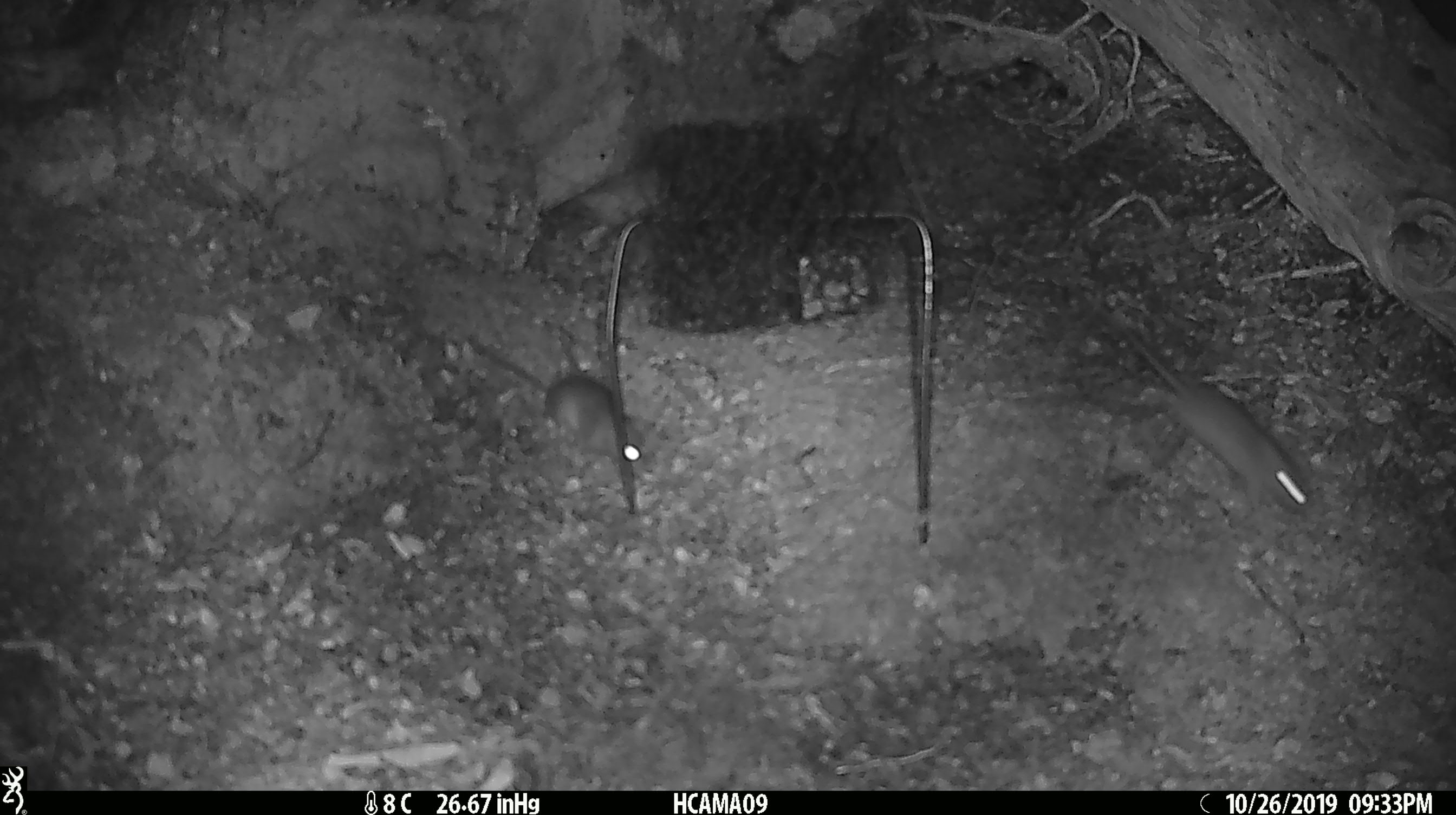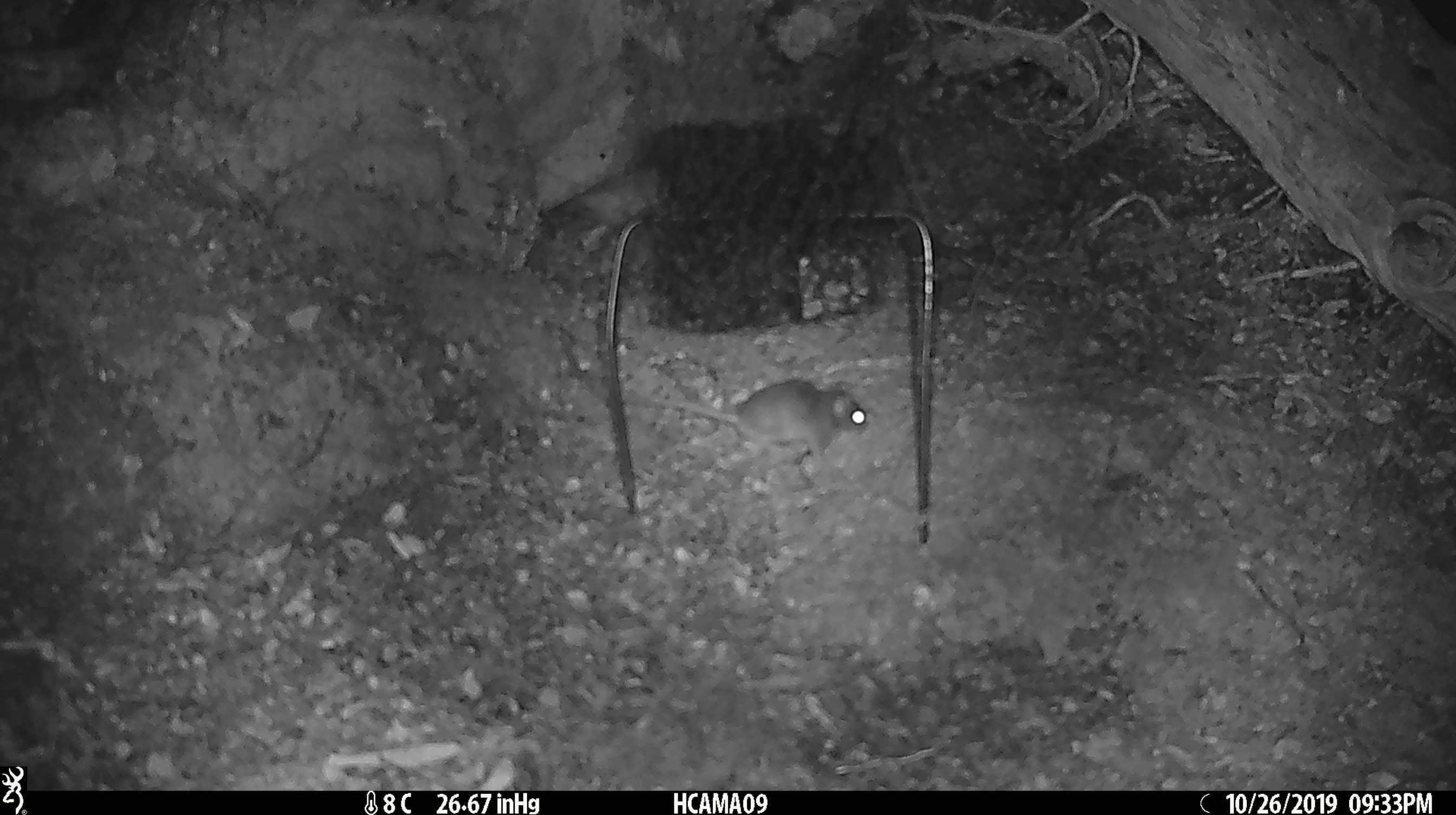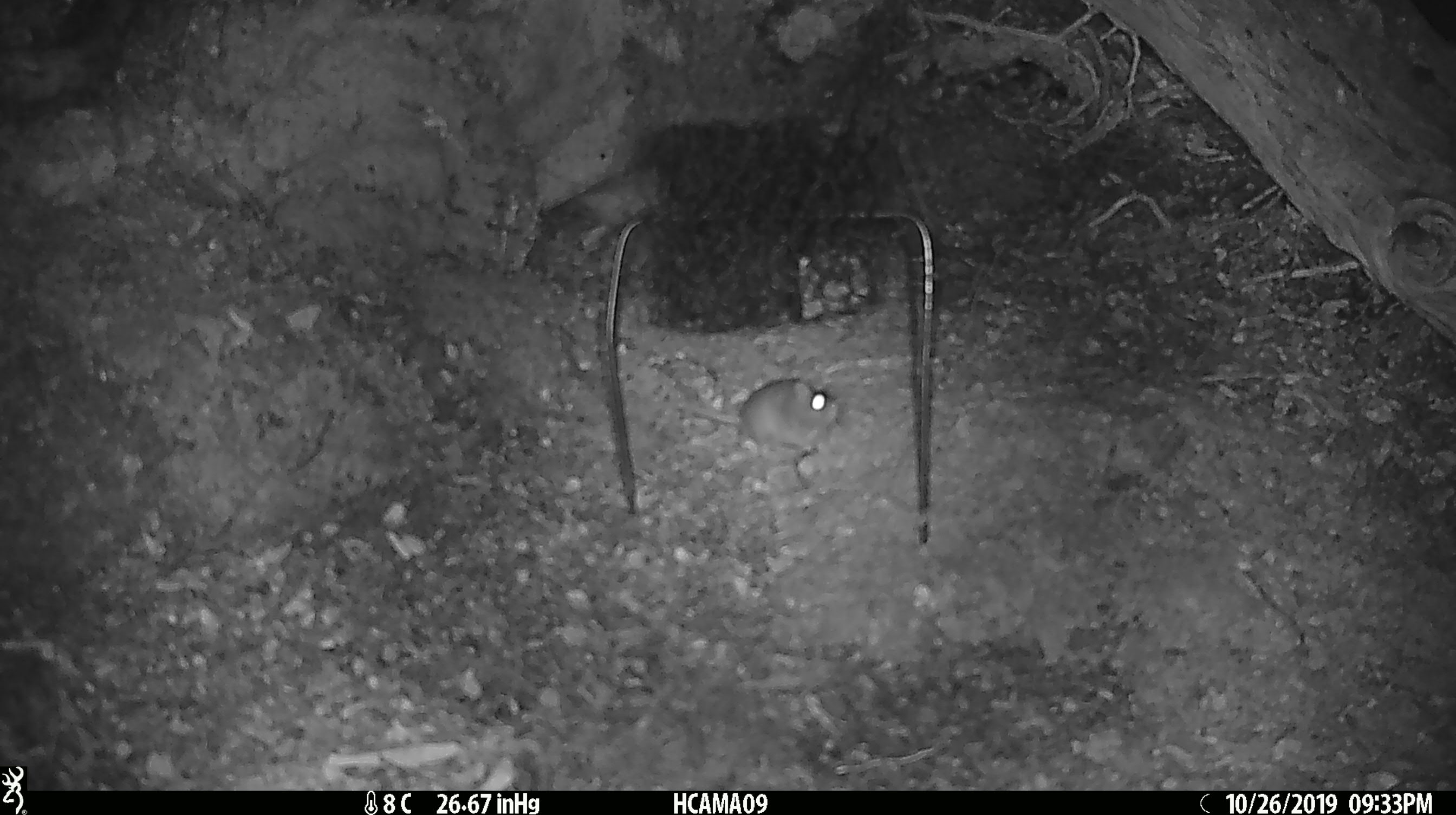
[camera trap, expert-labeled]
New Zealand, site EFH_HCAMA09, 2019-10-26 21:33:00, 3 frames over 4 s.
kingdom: Animalia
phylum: Chordata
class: Mammalia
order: Rodentia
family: Muridae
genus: Mus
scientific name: Mus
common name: mouse